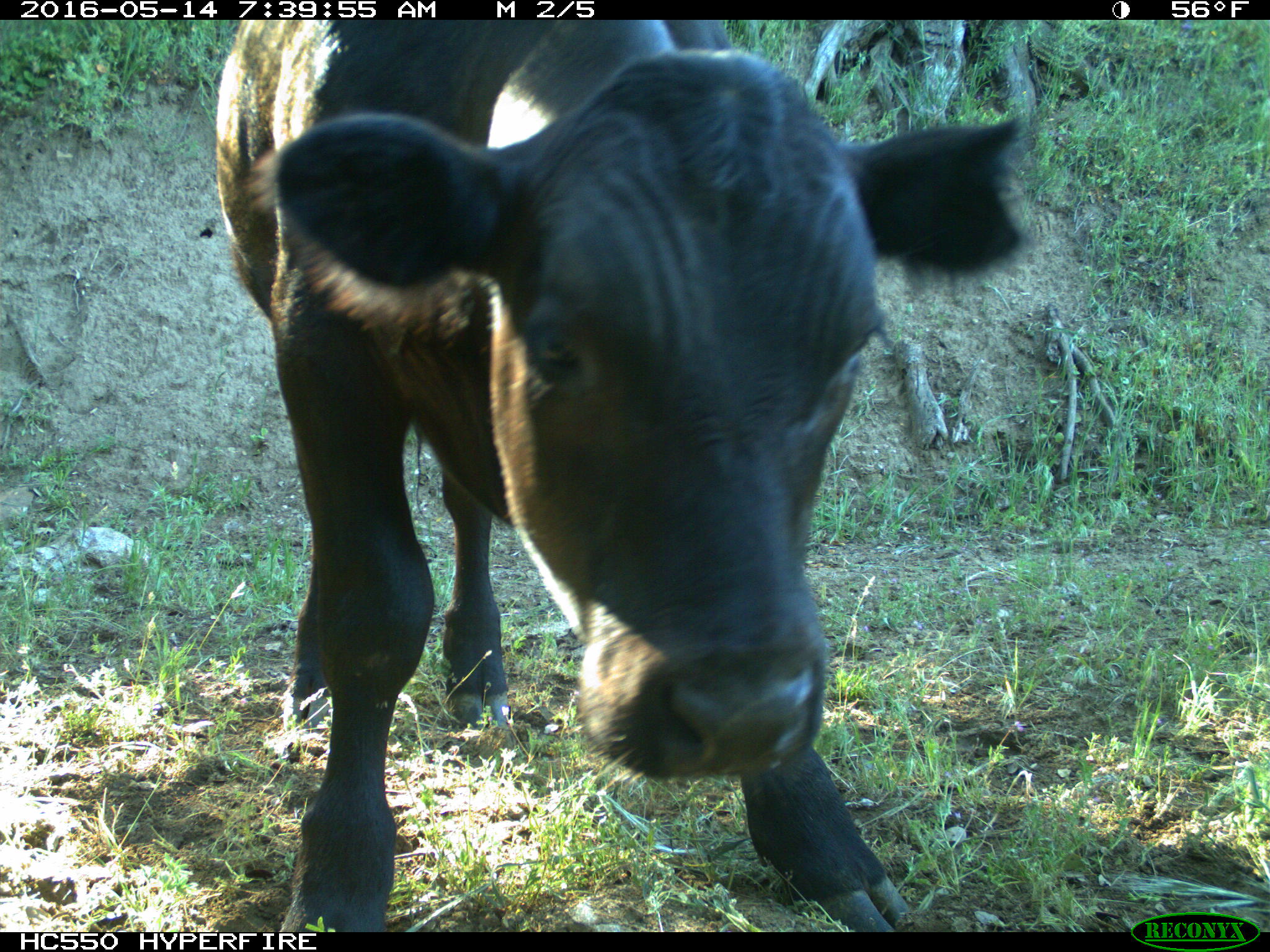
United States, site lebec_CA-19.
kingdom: Animalia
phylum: Chordata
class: Mammalia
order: Artiodactyla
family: Bovidae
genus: Bos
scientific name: Bos taurus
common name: domestic cow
Bos taurus (domestic cow).